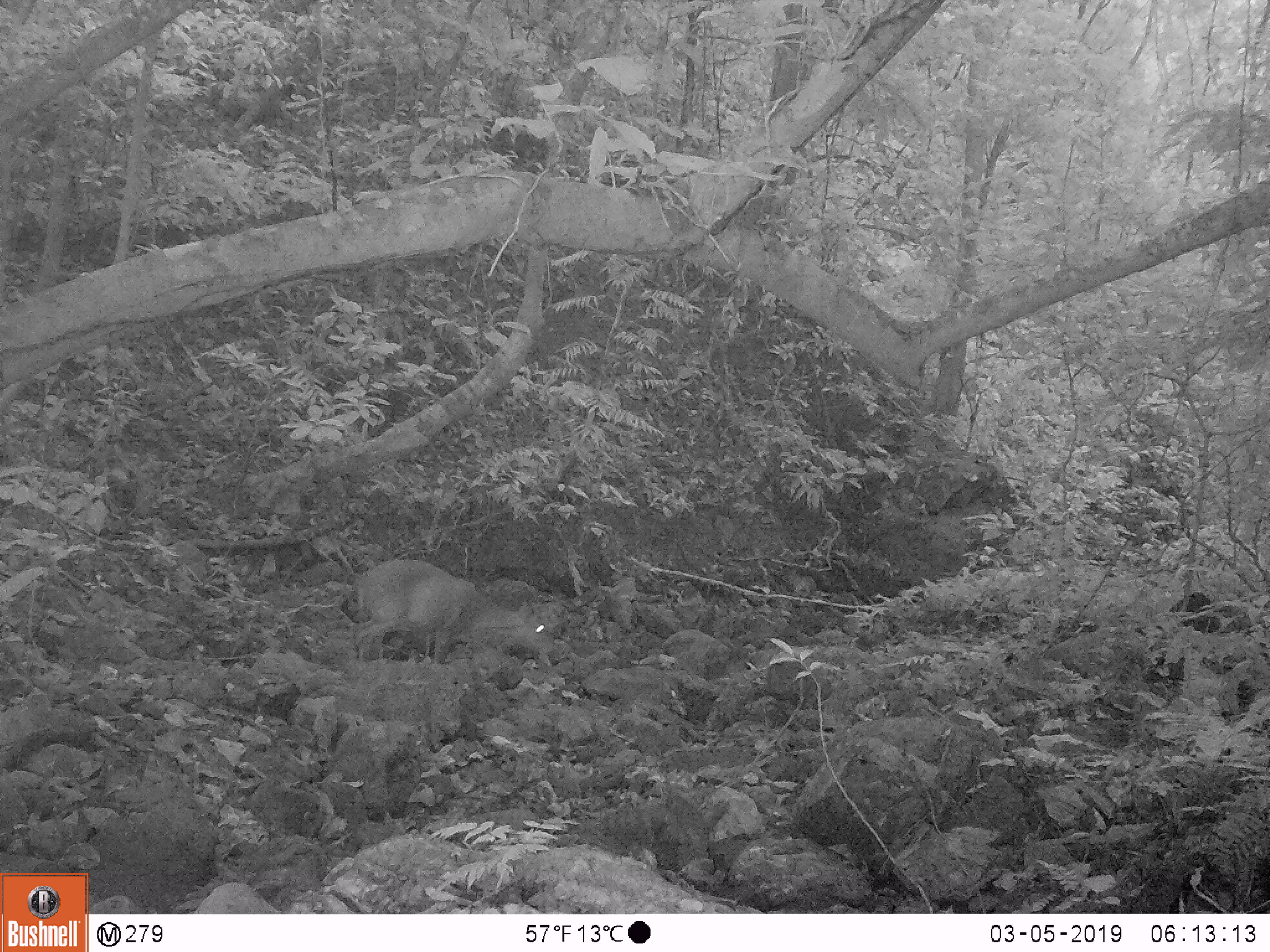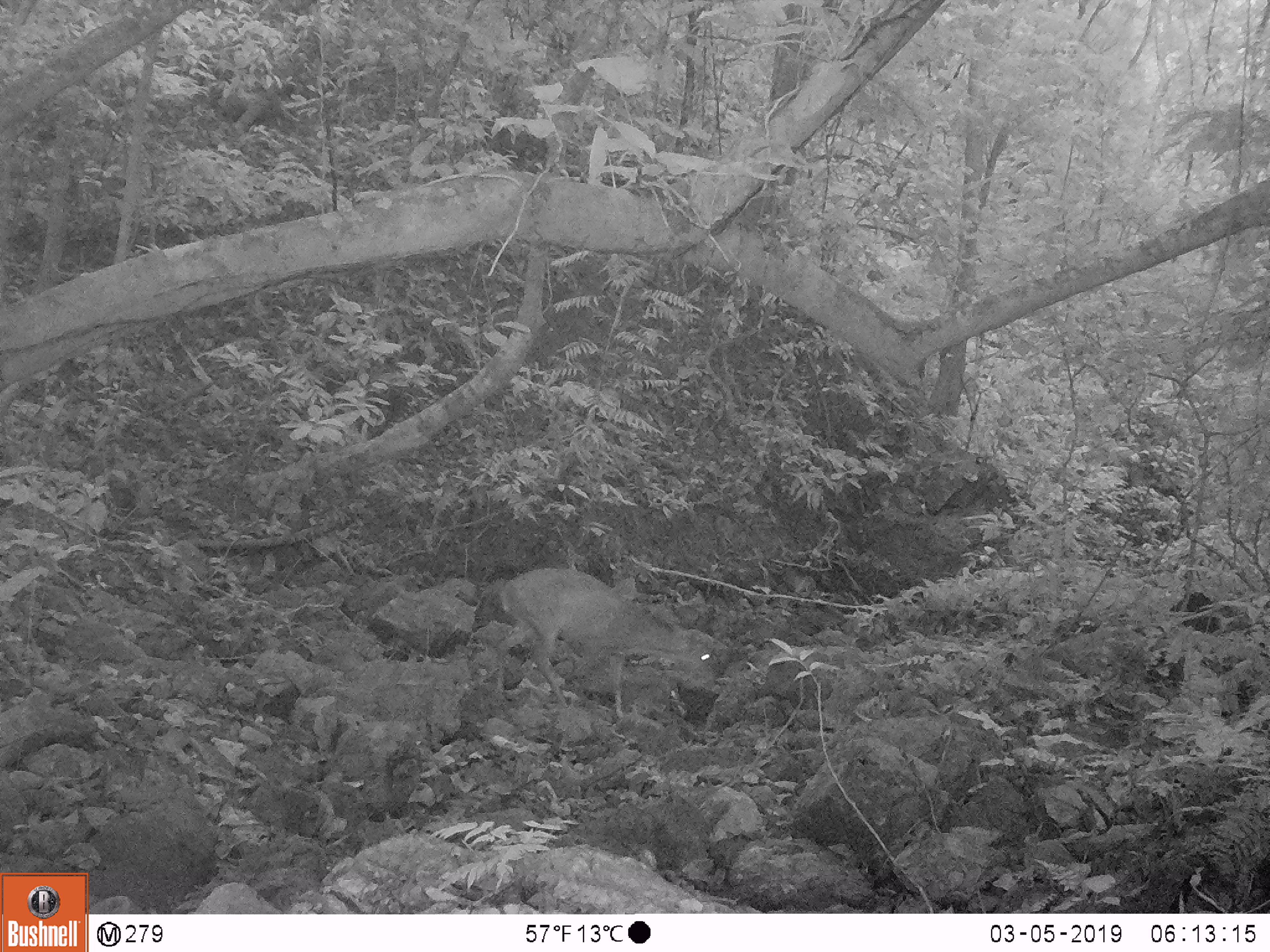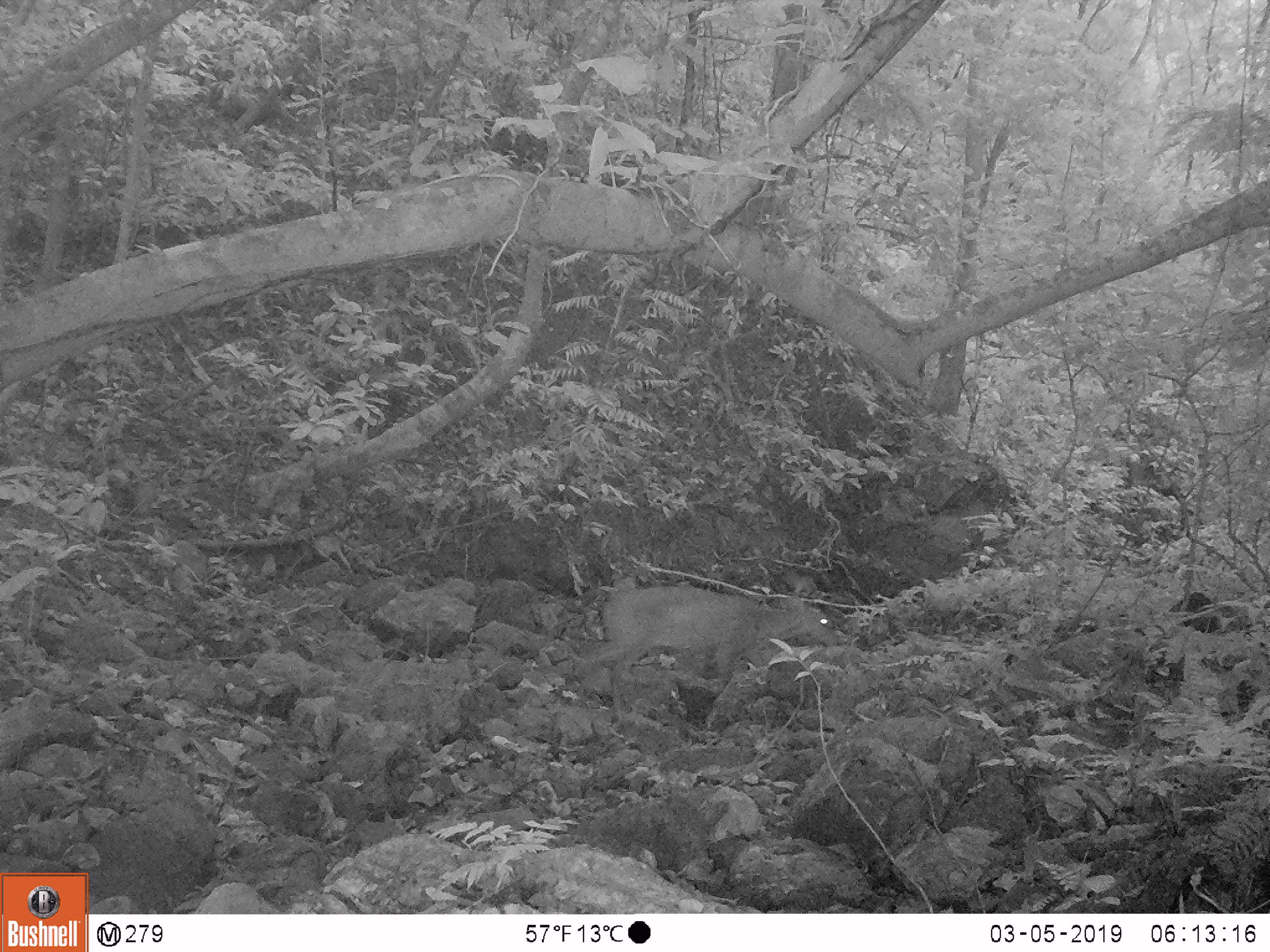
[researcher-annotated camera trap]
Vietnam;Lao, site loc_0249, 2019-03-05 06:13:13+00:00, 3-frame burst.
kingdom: Animalia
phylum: Chordata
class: Mammalia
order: Artiodactyla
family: Cervidae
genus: Muntiacus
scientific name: Muntiacus vuquangensis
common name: large-antlered muntjac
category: large antlered muntjac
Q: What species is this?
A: Large antlered muntjac (large-antlered muntjac) (Muntiacus vuquangensis).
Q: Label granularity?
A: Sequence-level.